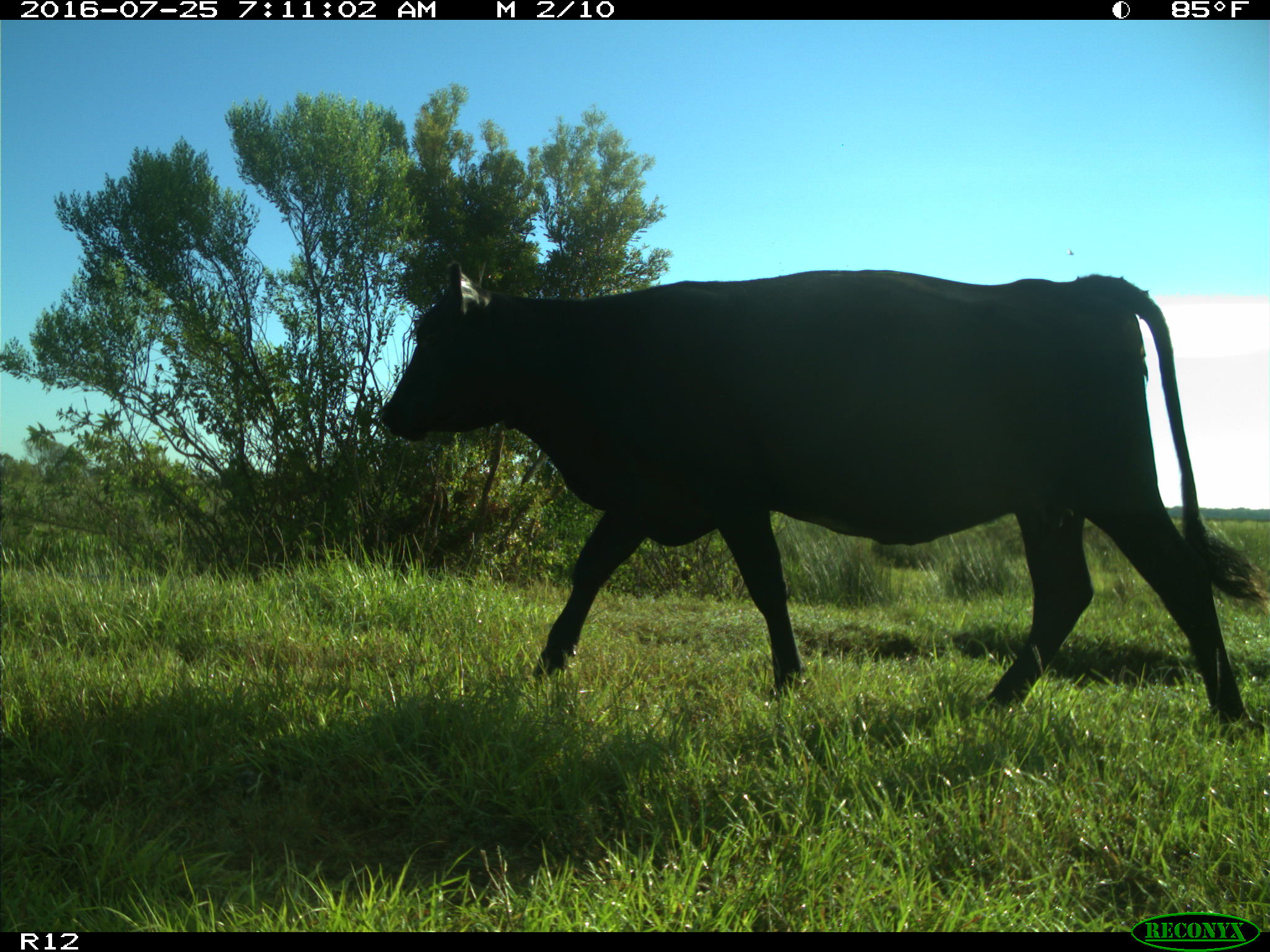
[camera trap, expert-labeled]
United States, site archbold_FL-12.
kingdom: Animalia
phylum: Chordata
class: Mammalia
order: Artiodactyla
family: Bovidae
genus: Bos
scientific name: Bos taurus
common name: domestic cow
Bos taurus (domestic cow).